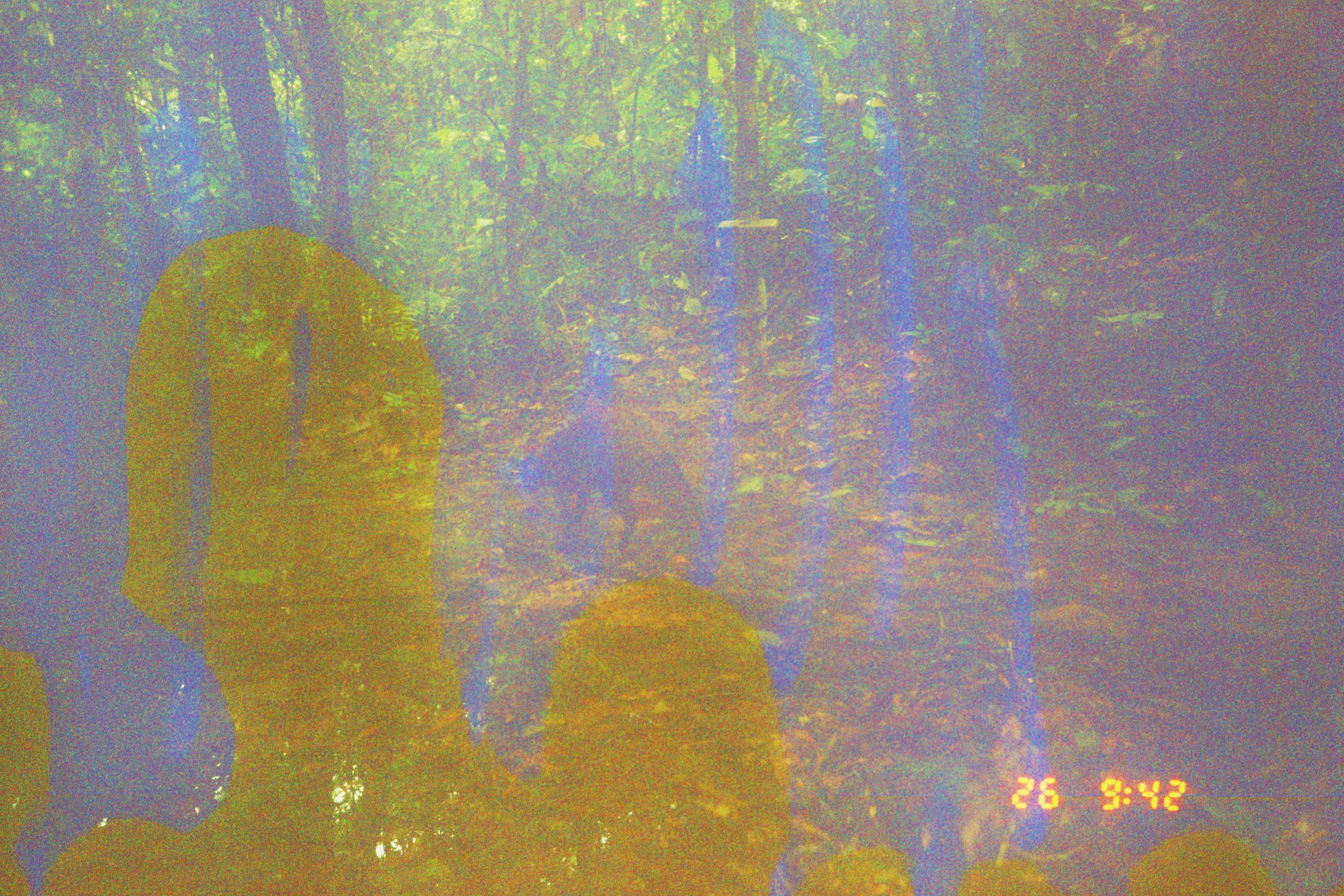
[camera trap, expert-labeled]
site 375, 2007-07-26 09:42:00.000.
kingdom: Animalia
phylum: Chordata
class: Mammalia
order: Rodentia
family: Dasyproctidae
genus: Dasyprocta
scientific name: Dasyprocta punctata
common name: central american agouti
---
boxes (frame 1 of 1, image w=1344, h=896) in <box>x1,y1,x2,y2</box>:
dasyprocta punctata: <box>519,411,711,556</box>